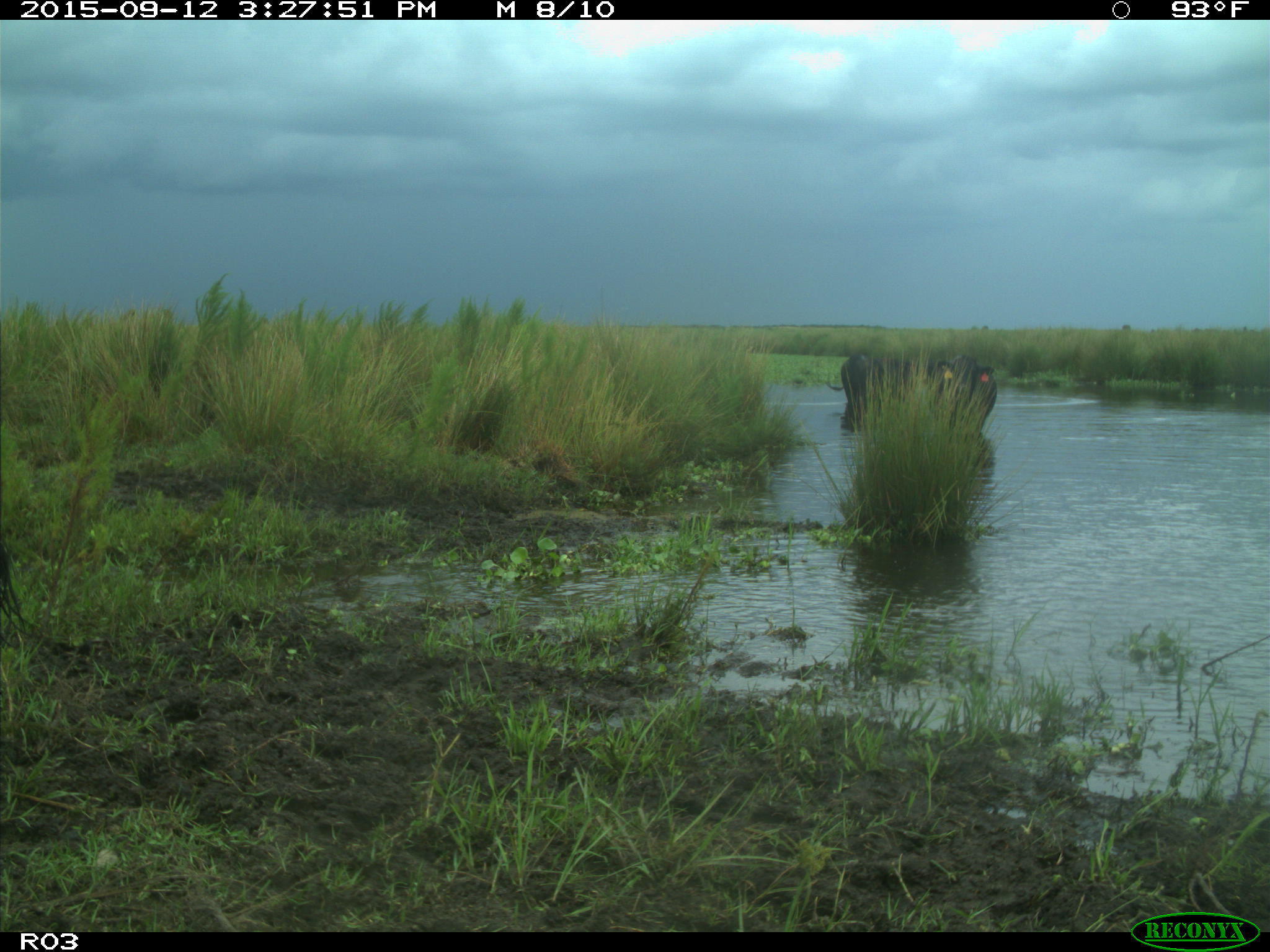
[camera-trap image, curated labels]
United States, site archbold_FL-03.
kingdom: Animalia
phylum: Chordata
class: Mammalia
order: Artiodactyla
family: Bovidae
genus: Bos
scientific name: Bos taurus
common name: domestic cow